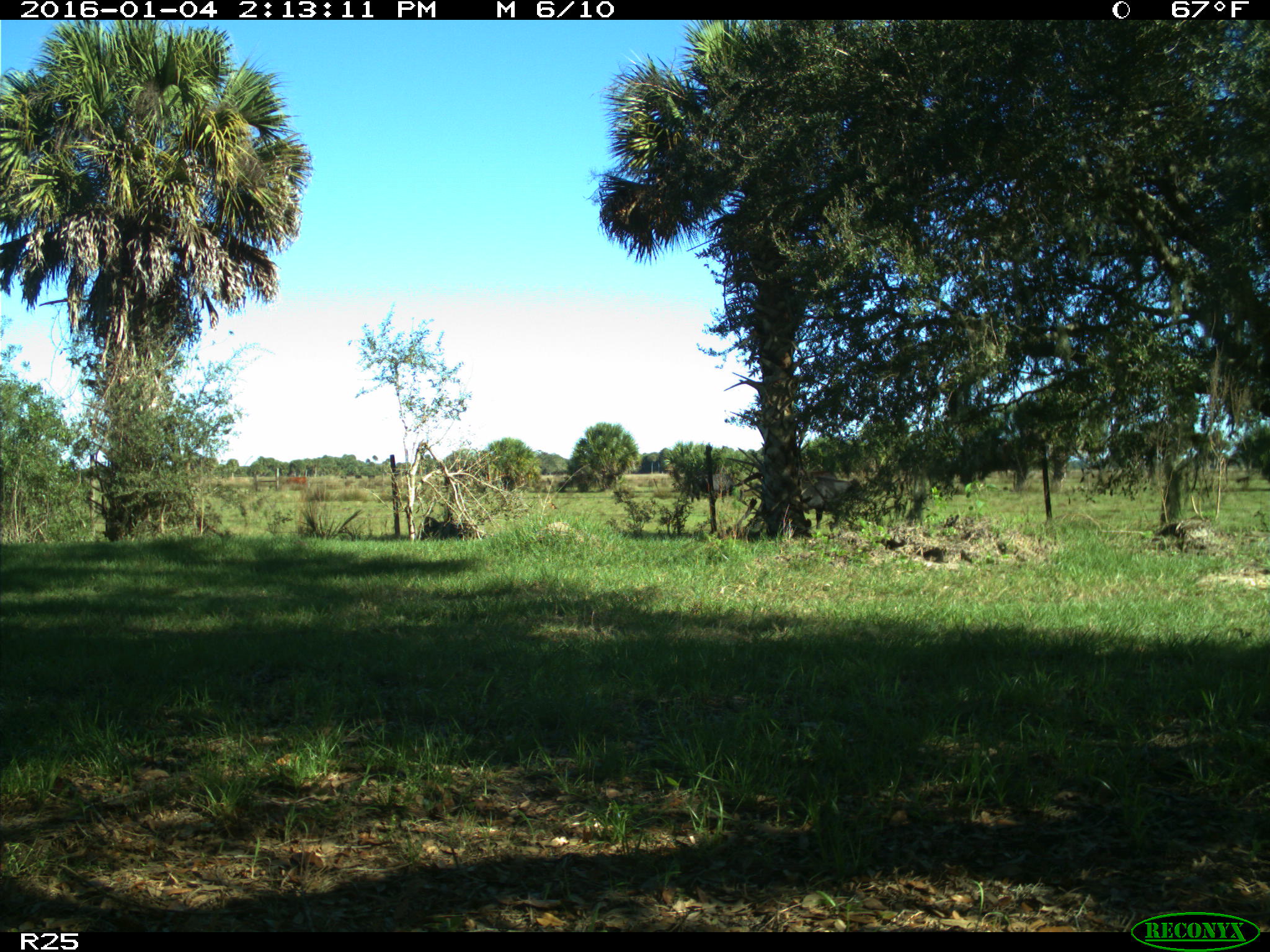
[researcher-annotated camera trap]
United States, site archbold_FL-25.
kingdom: Animalia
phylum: Chordata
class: Mammalia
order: Artiodactyla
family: Bovidae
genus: Bos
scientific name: Bos taurus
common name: domestic cow